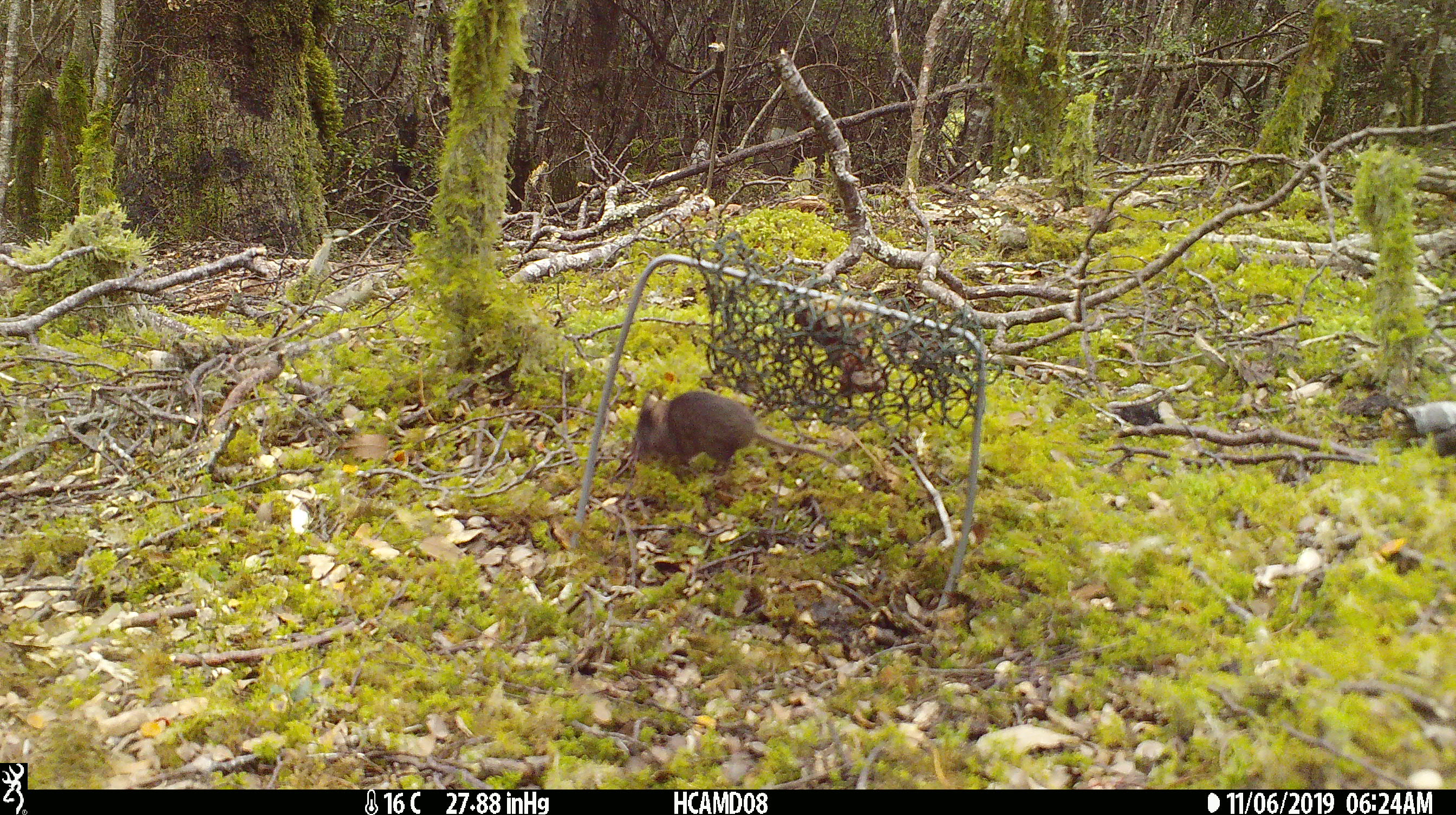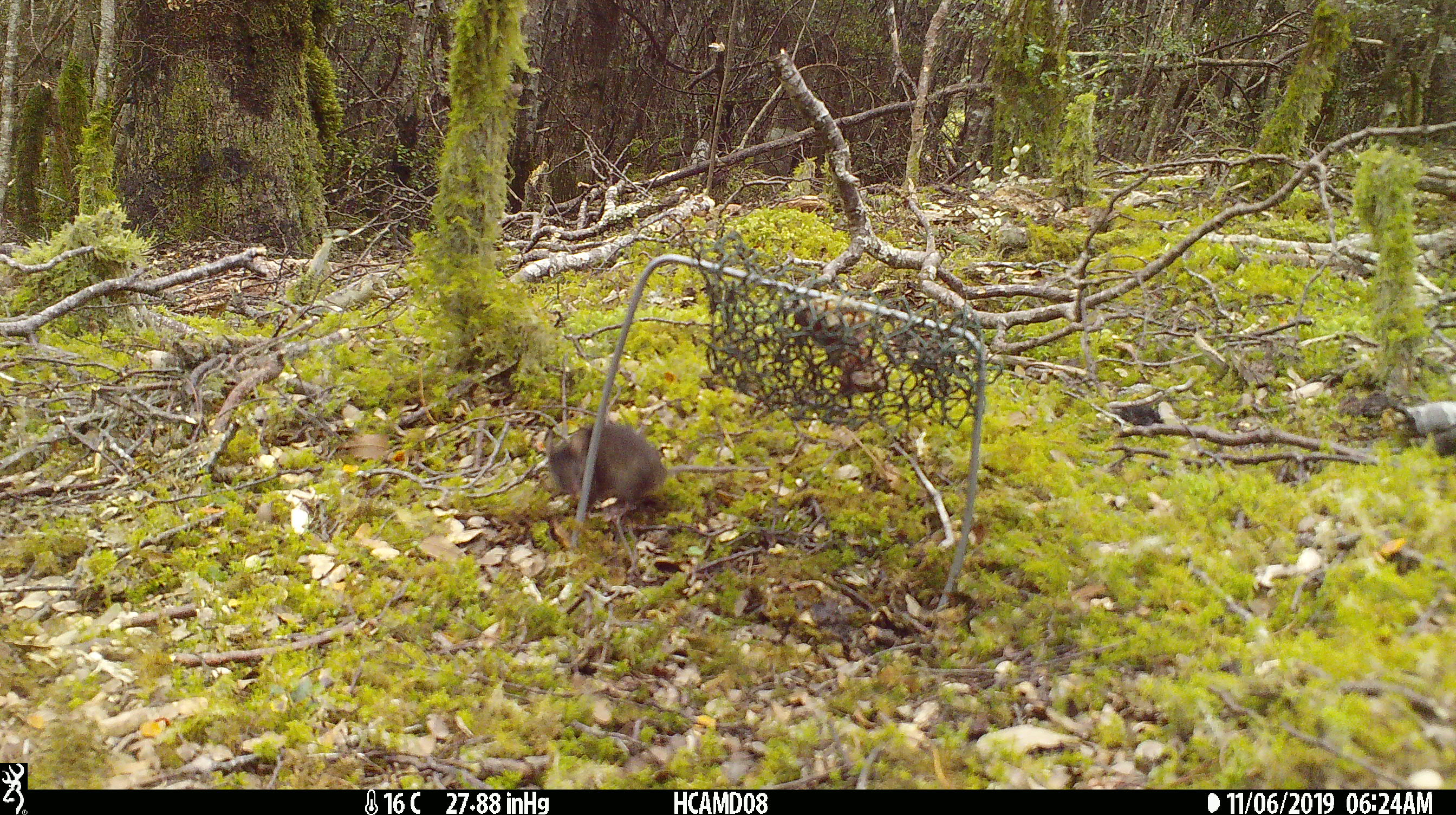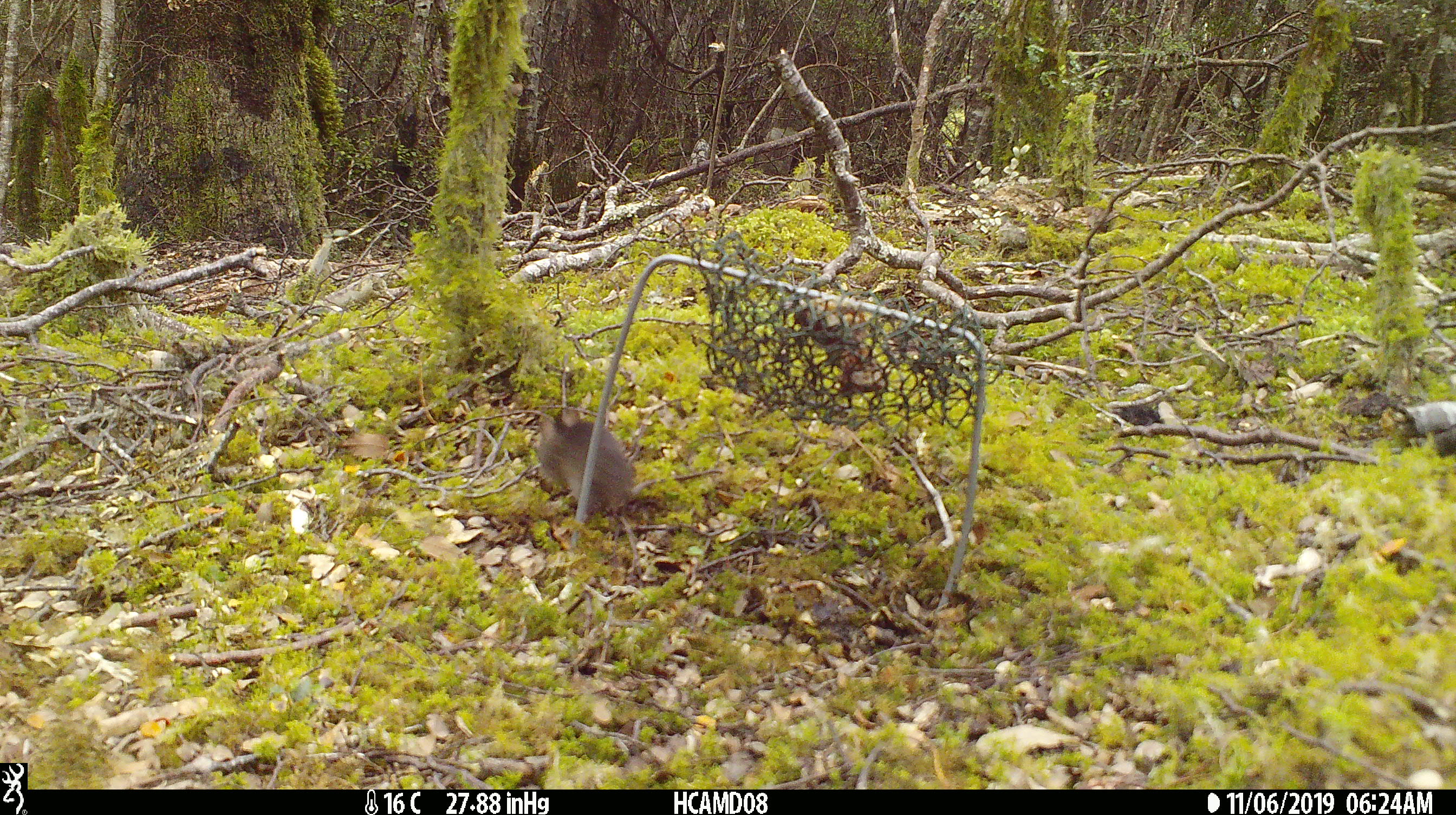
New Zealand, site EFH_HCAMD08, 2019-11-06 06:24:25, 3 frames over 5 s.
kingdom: Animalia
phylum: Chordata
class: Mammalia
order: Rodentia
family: Muridae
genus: Mus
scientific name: Mus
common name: mouse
Mouse (Mus).